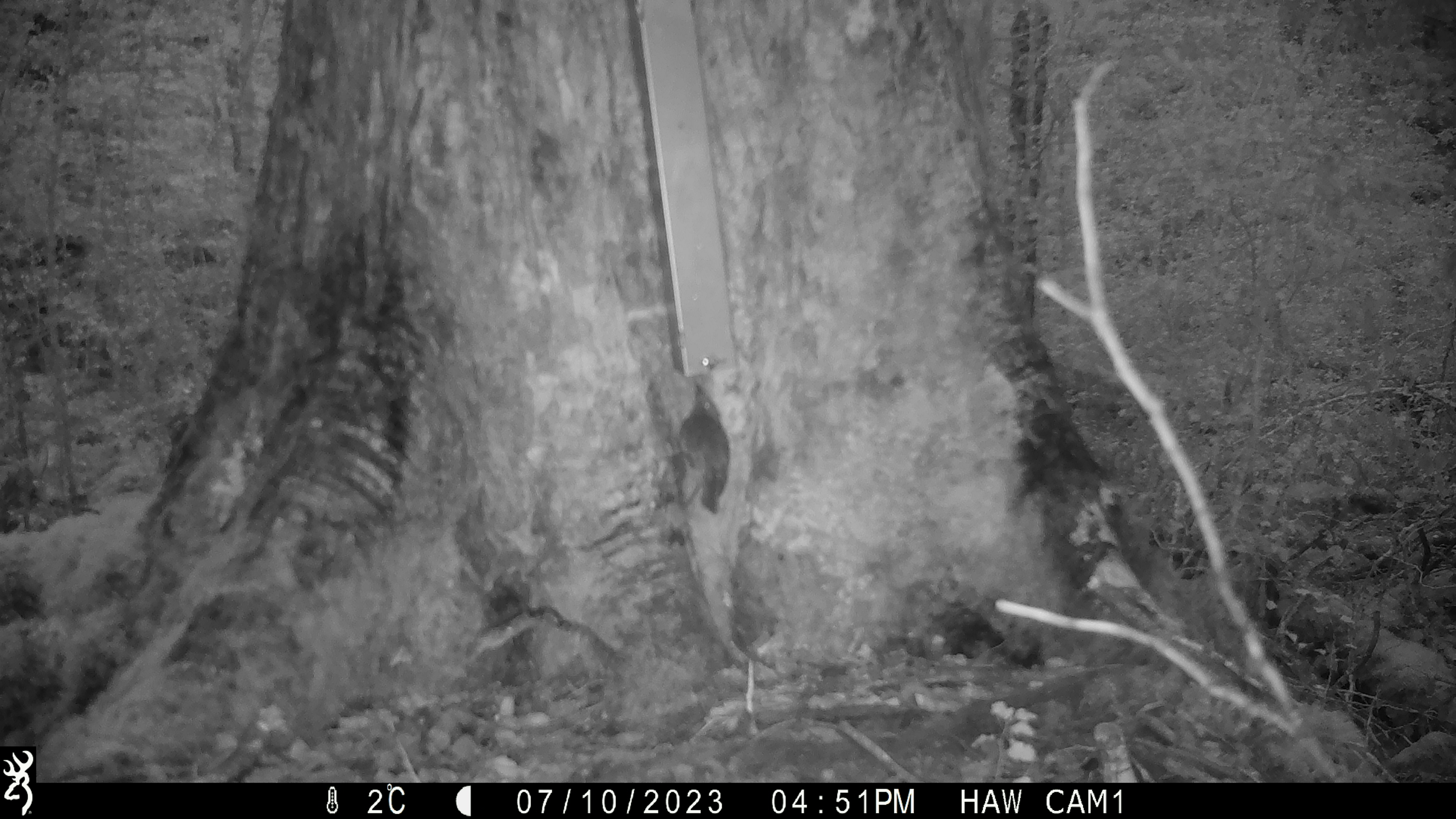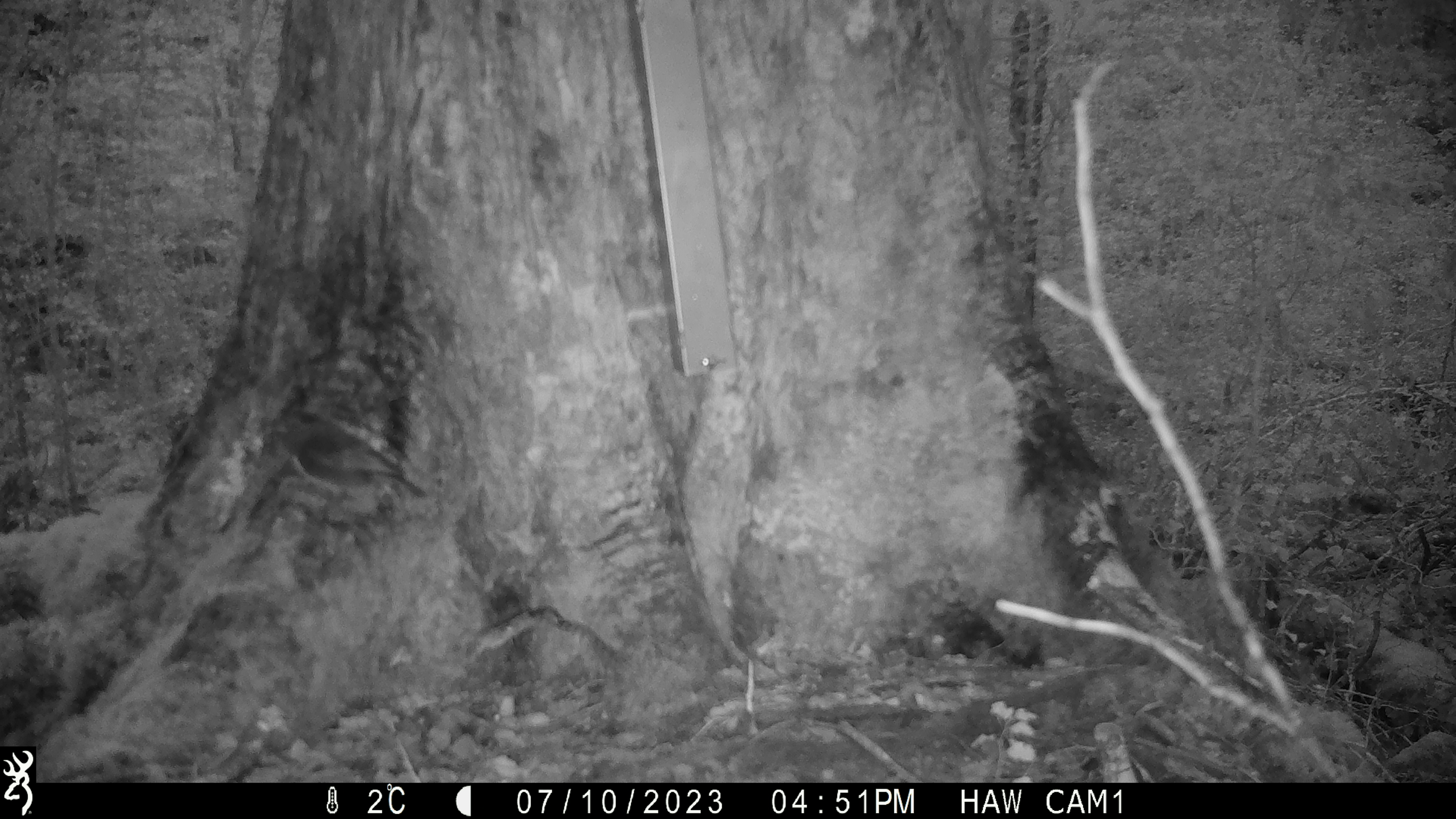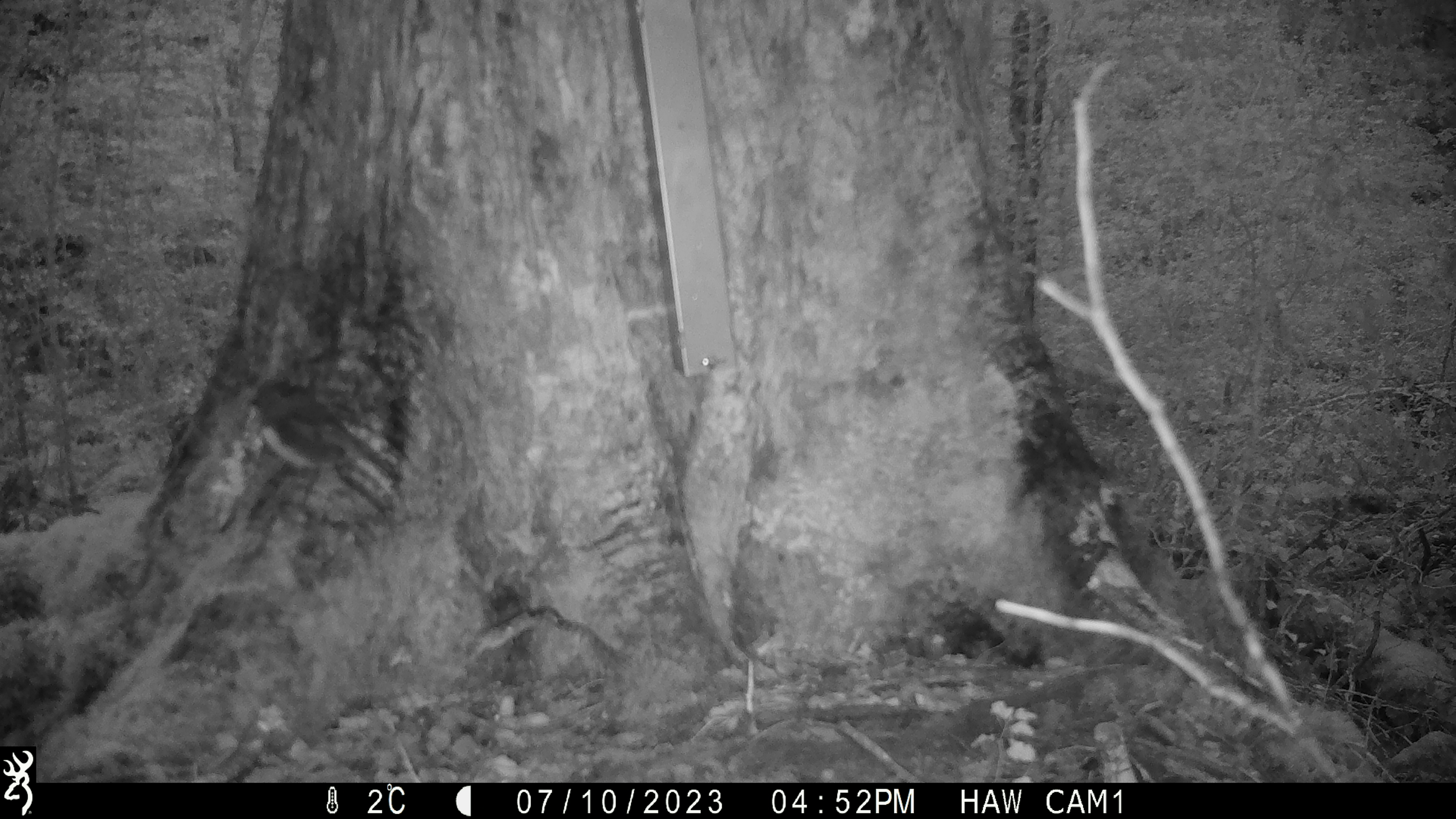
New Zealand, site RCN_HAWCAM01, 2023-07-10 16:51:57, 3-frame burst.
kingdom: Animalia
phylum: Chordata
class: Aves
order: Passeriformes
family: Petroicidae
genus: Petroica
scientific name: Petroica australis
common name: new zealand robin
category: robin